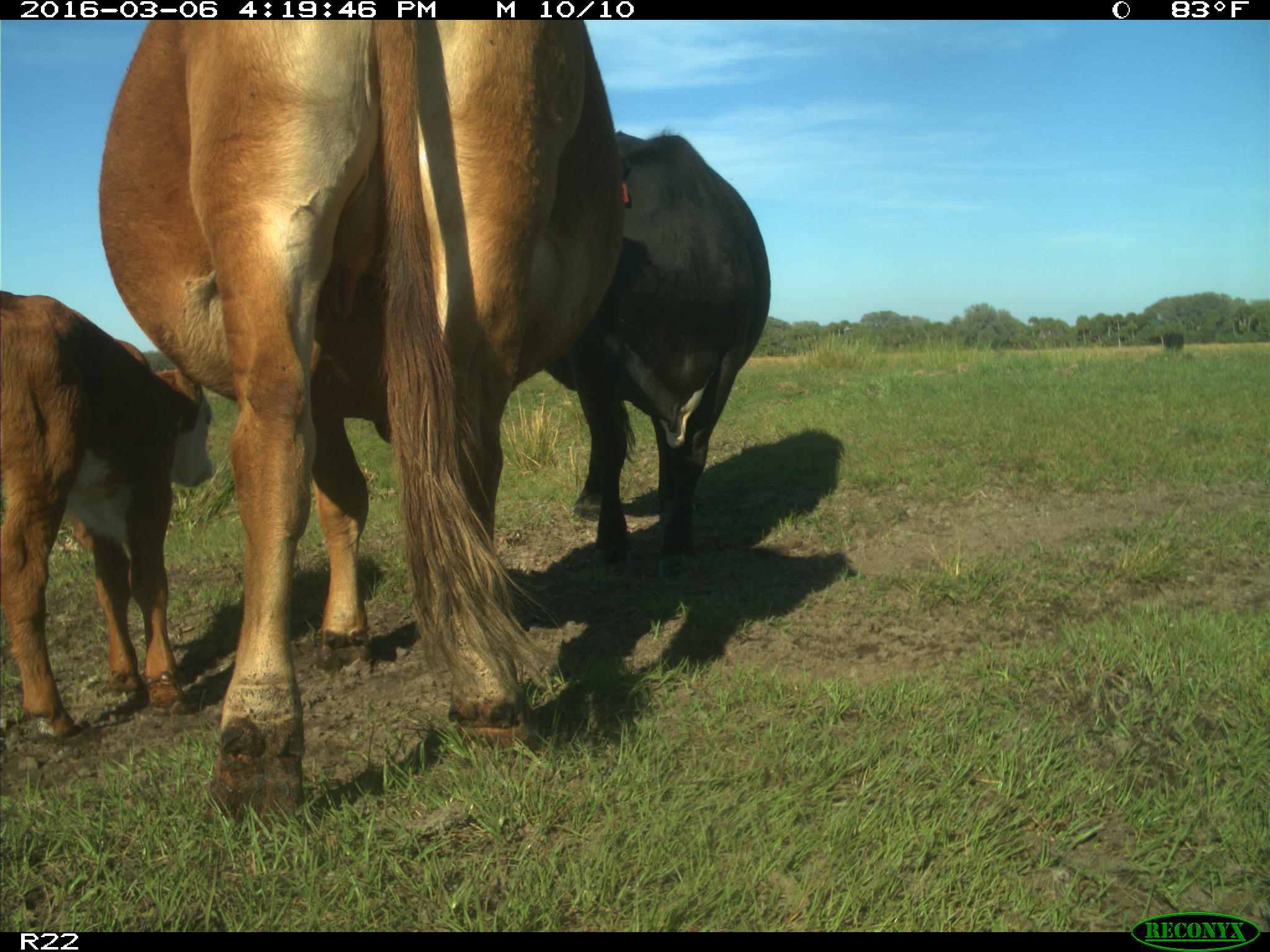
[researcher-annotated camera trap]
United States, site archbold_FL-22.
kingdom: Animalia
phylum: Chordata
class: Mammalia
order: Artiodactyla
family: Bovidae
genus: Bos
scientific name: Bos taurus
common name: domestic cow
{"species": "Bos taurus (domestic cow)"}